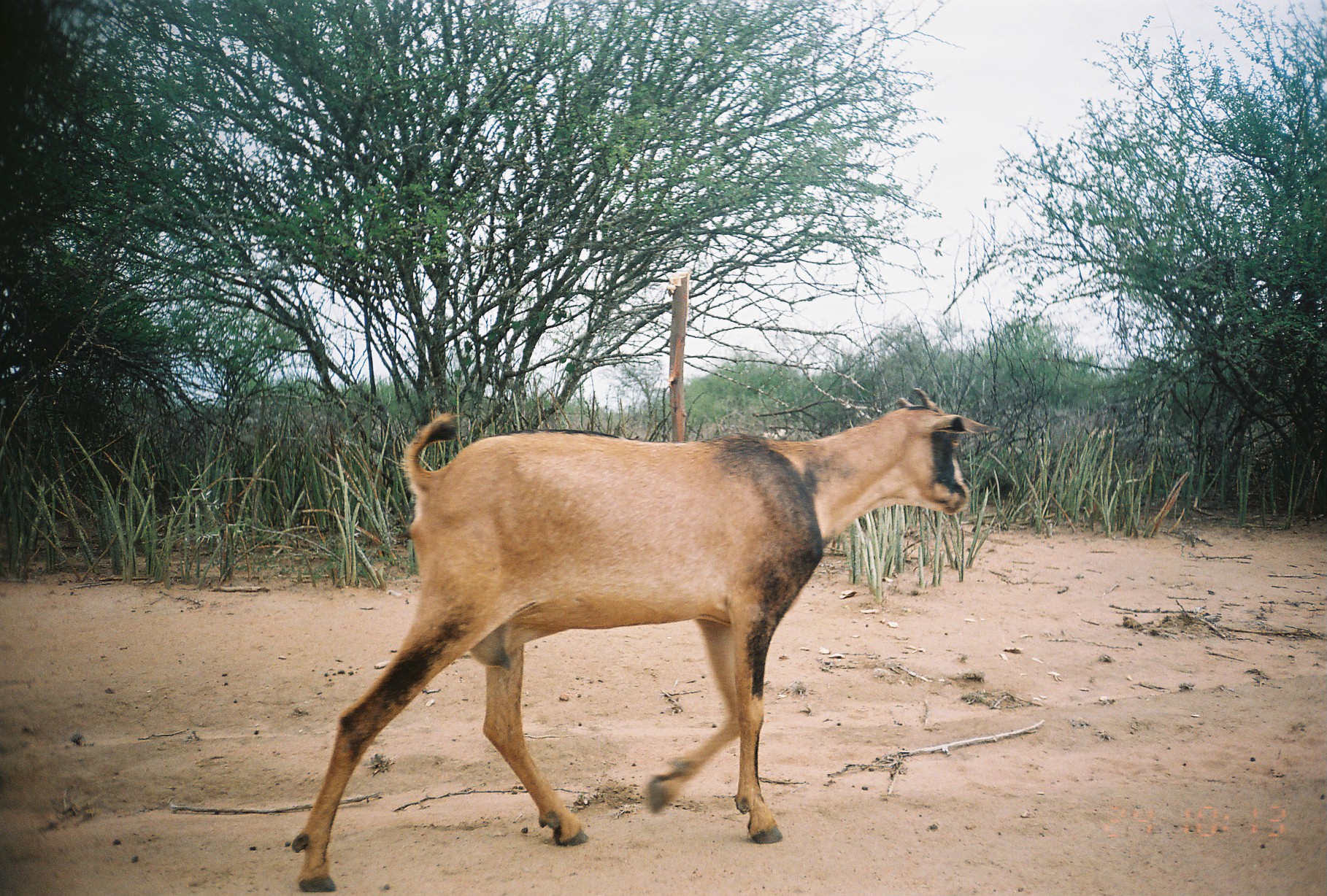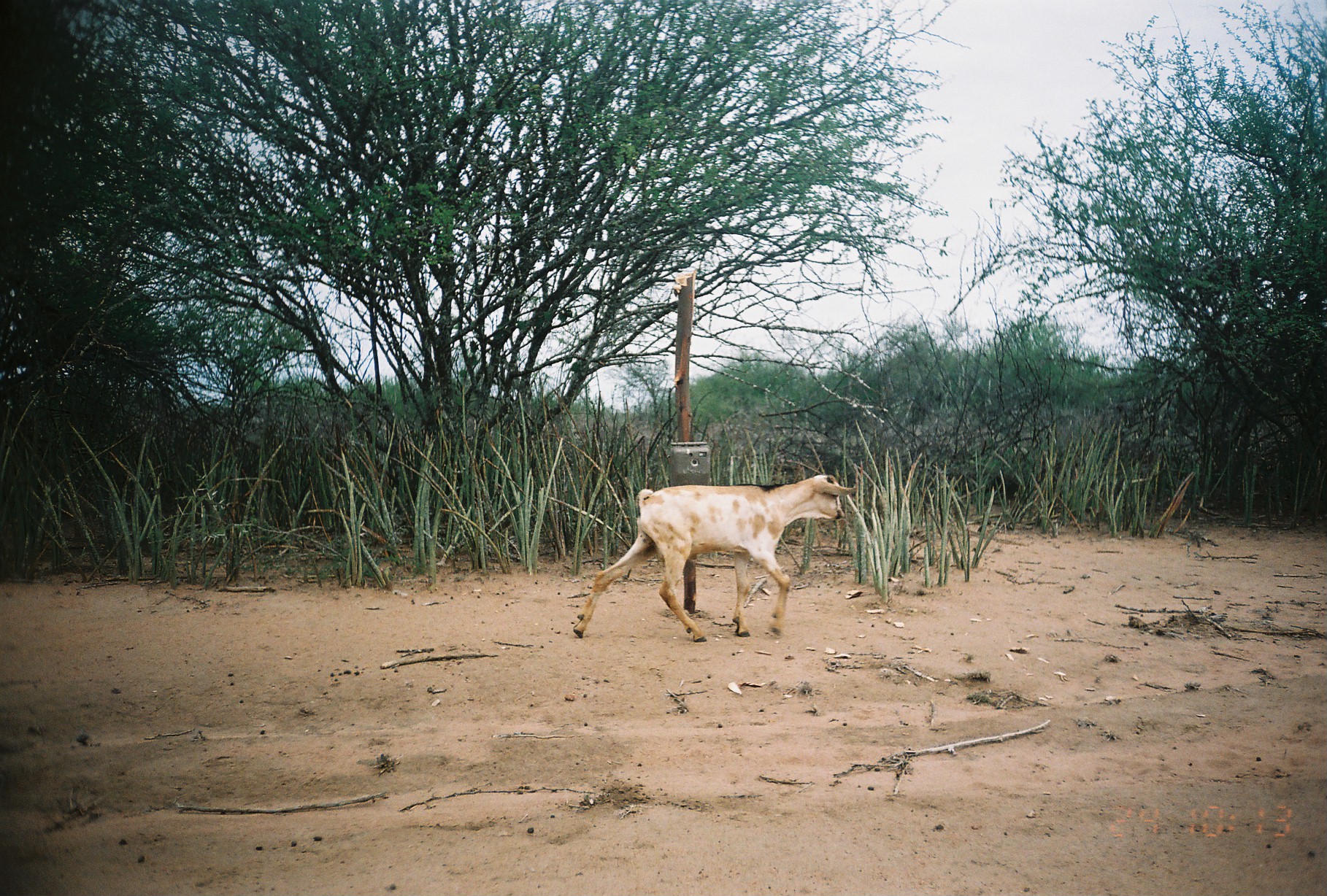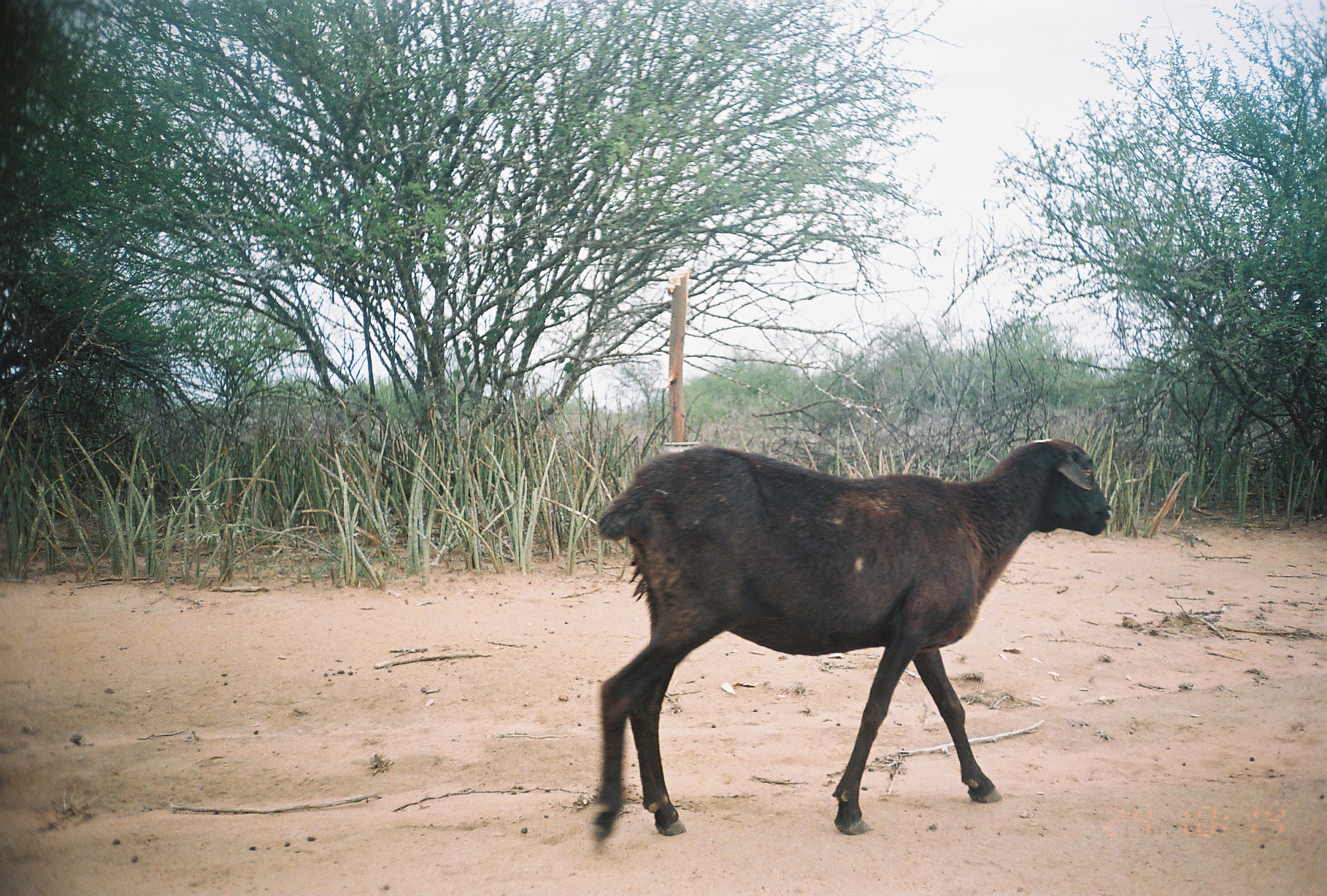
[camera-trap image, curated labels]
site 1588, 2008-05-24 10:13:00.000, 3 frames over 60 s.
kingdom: Animalia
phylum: Chordata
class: Mammalia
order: Artiodactyla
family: Bovidae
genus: Capra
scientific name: Capra aegagrus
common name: wild goat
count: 1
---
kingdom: Animalia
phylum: Chordata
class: Mammalia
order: Artiodactyla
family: Bovidae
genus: Ovis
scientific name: Ovis aries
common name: domestic sheep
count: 1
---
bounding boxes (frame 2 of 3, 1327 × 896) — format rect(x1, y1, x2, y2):
capra aegagrus: rect(573, 474, 857, 642)